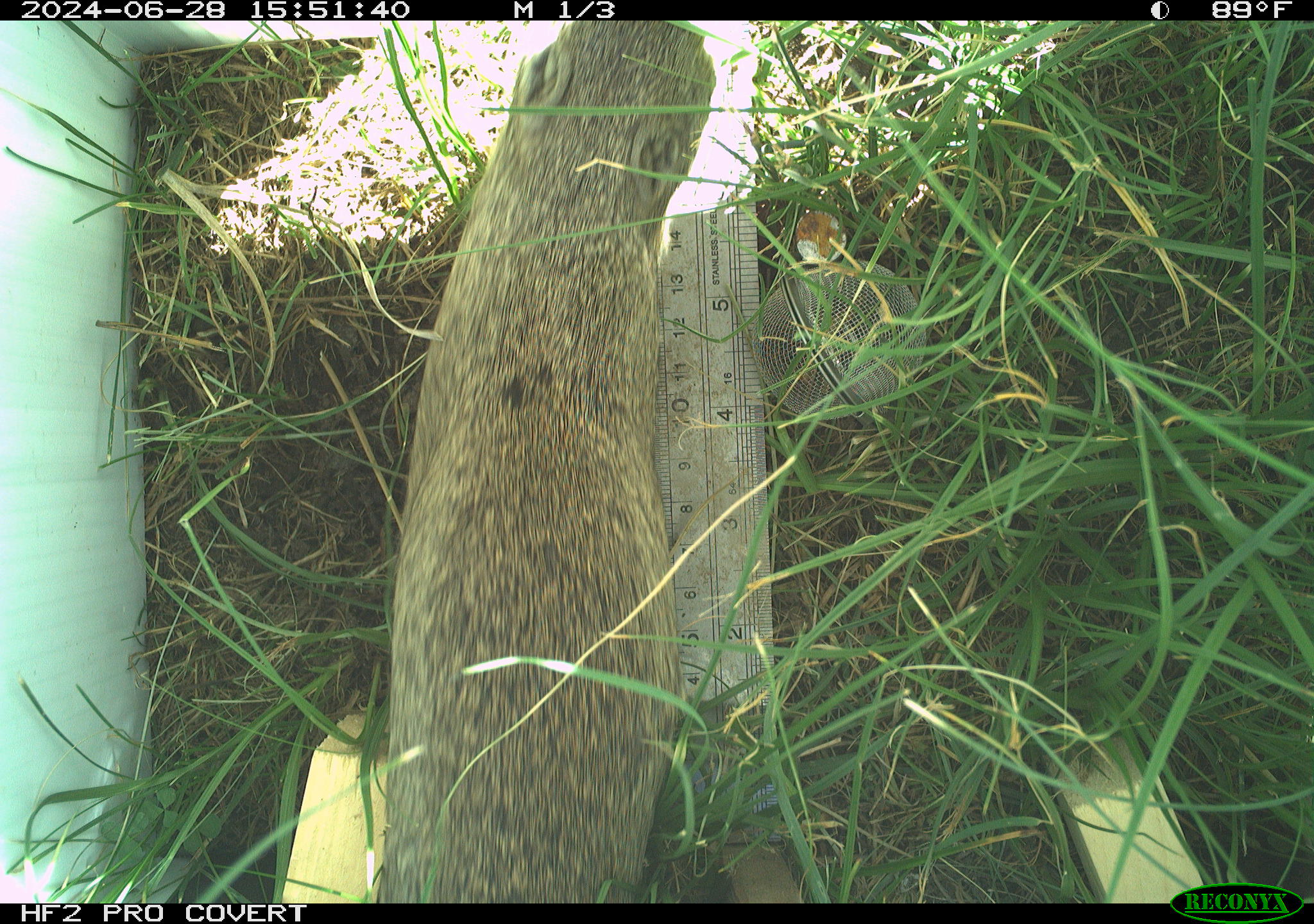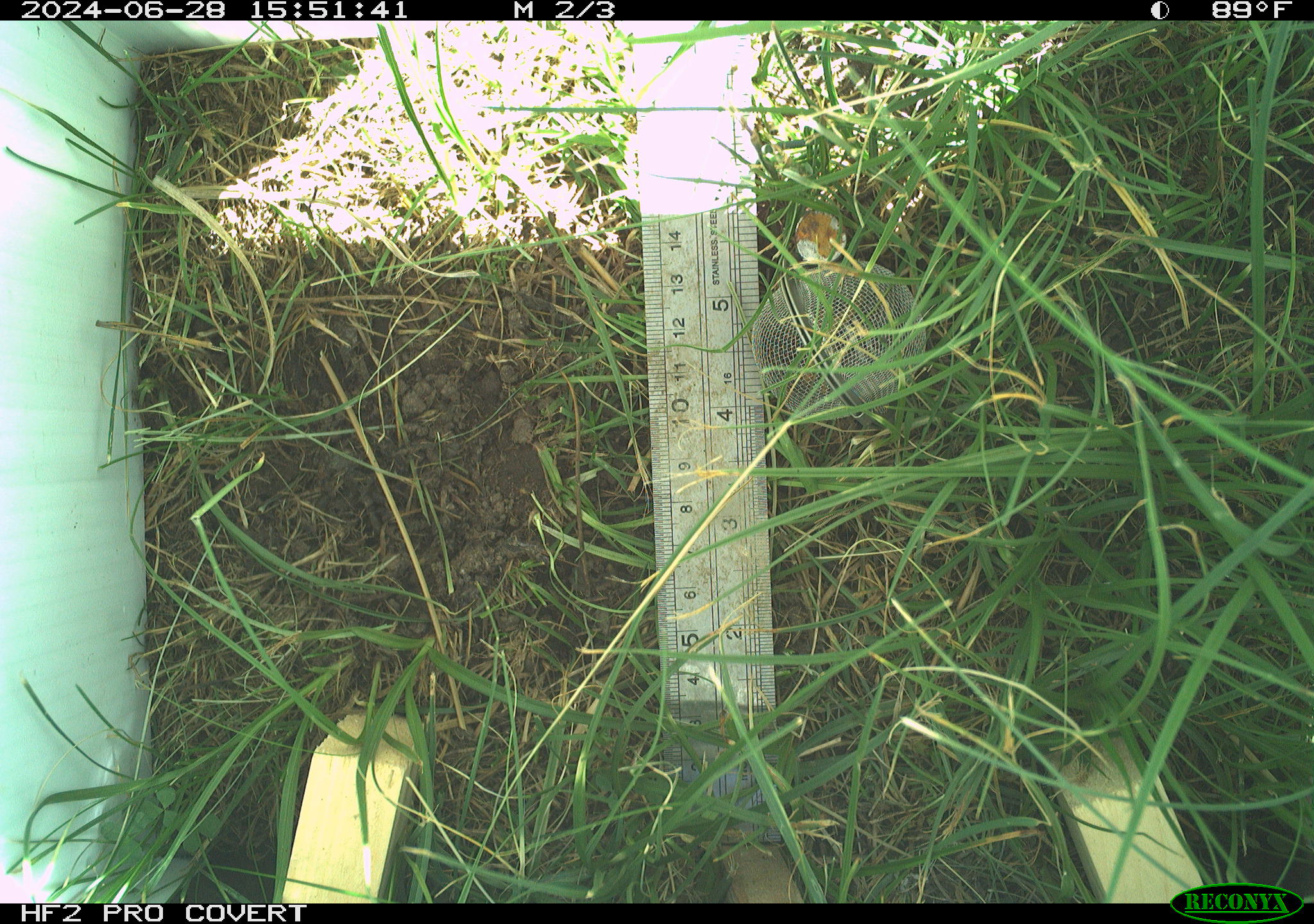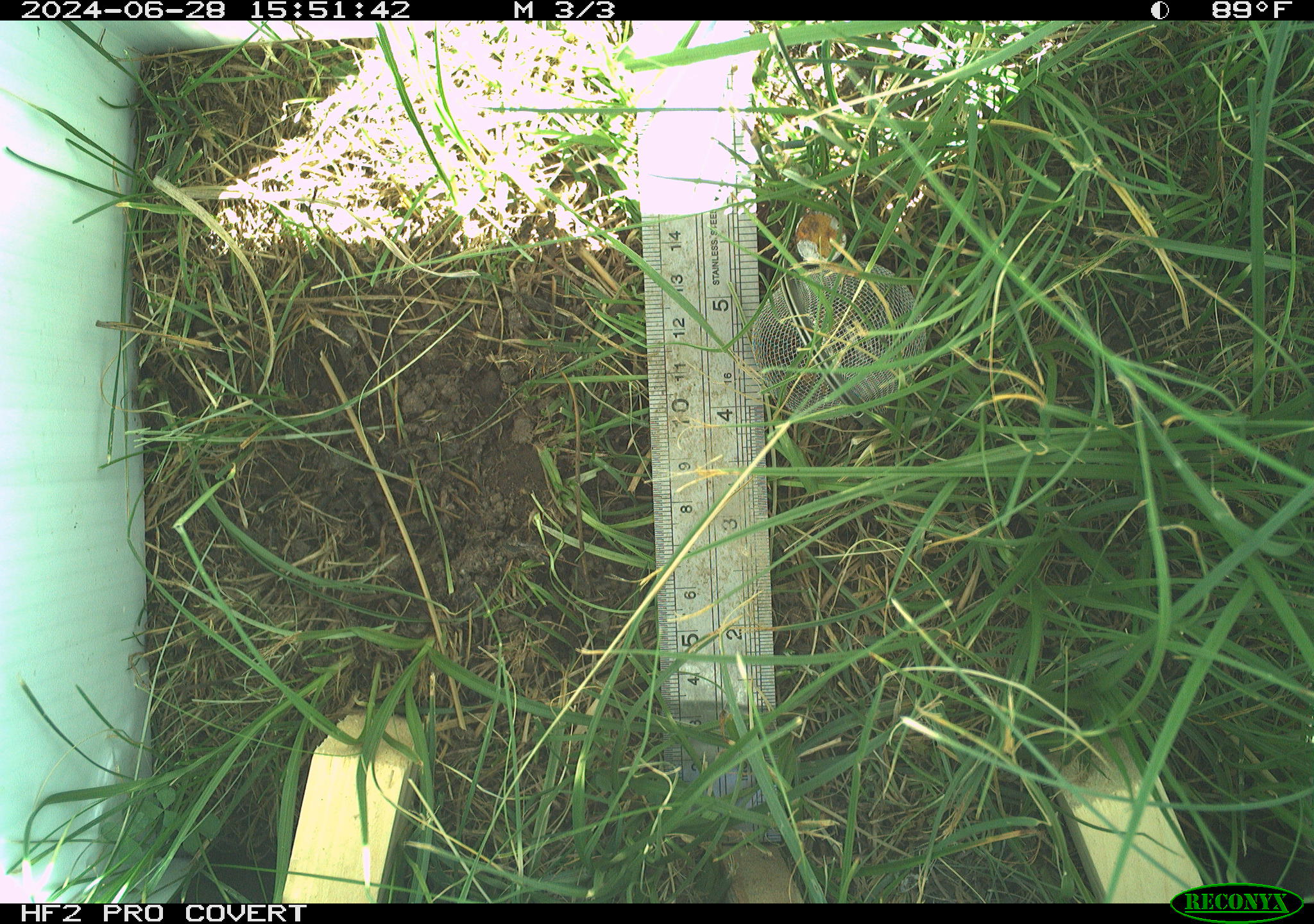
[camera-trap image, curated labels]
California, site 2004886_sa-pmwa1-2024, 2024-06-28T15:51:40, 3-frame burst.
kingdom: Animalia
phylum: Chordata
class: Mammalia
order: Rodentia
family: Sciuridae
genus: Urocitellus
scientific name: Urocitellus beldingi beldingi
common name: belding's ground squirrel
Belding's ground squirrel (Urocitellus beldingi beldingi).